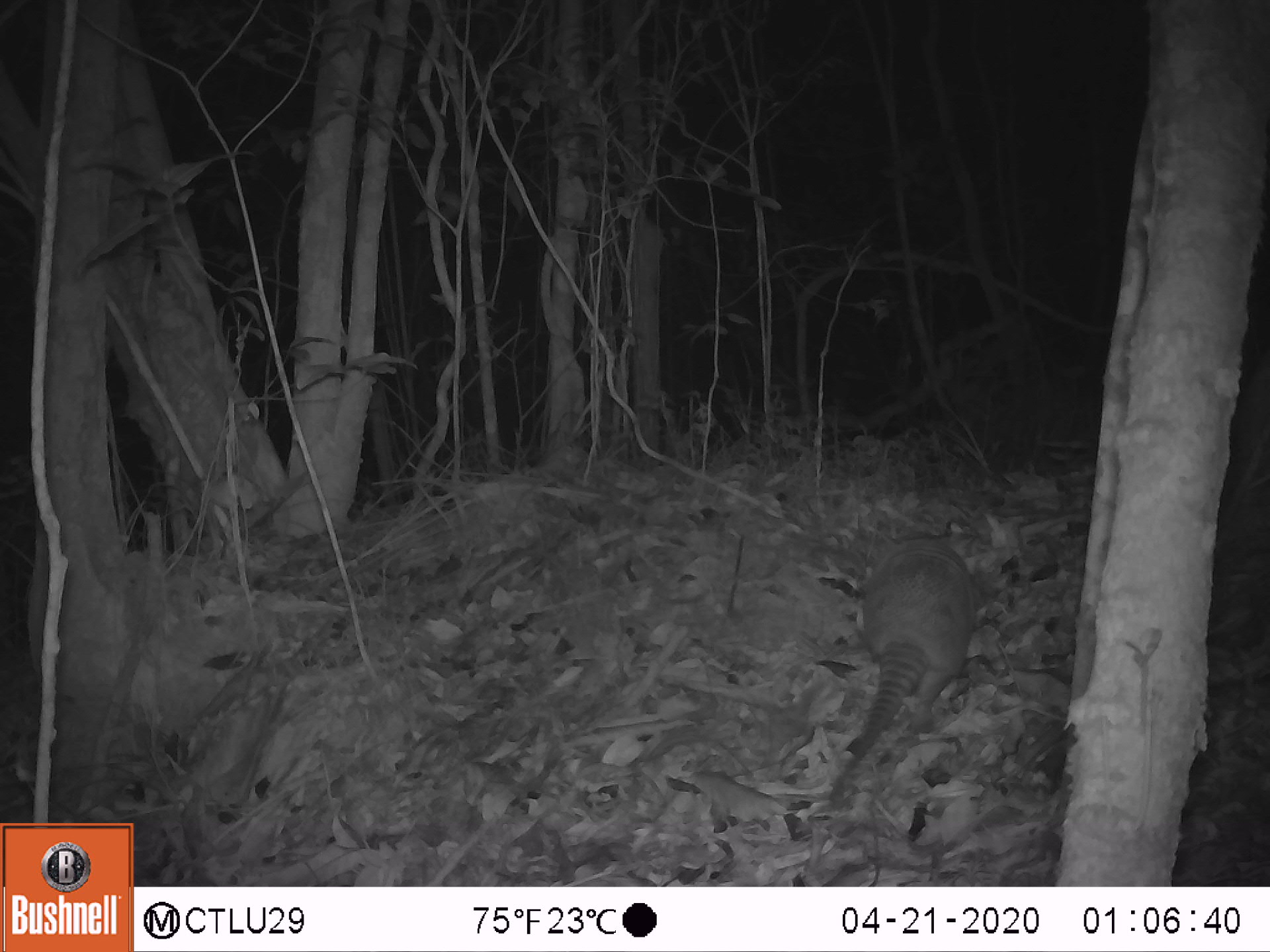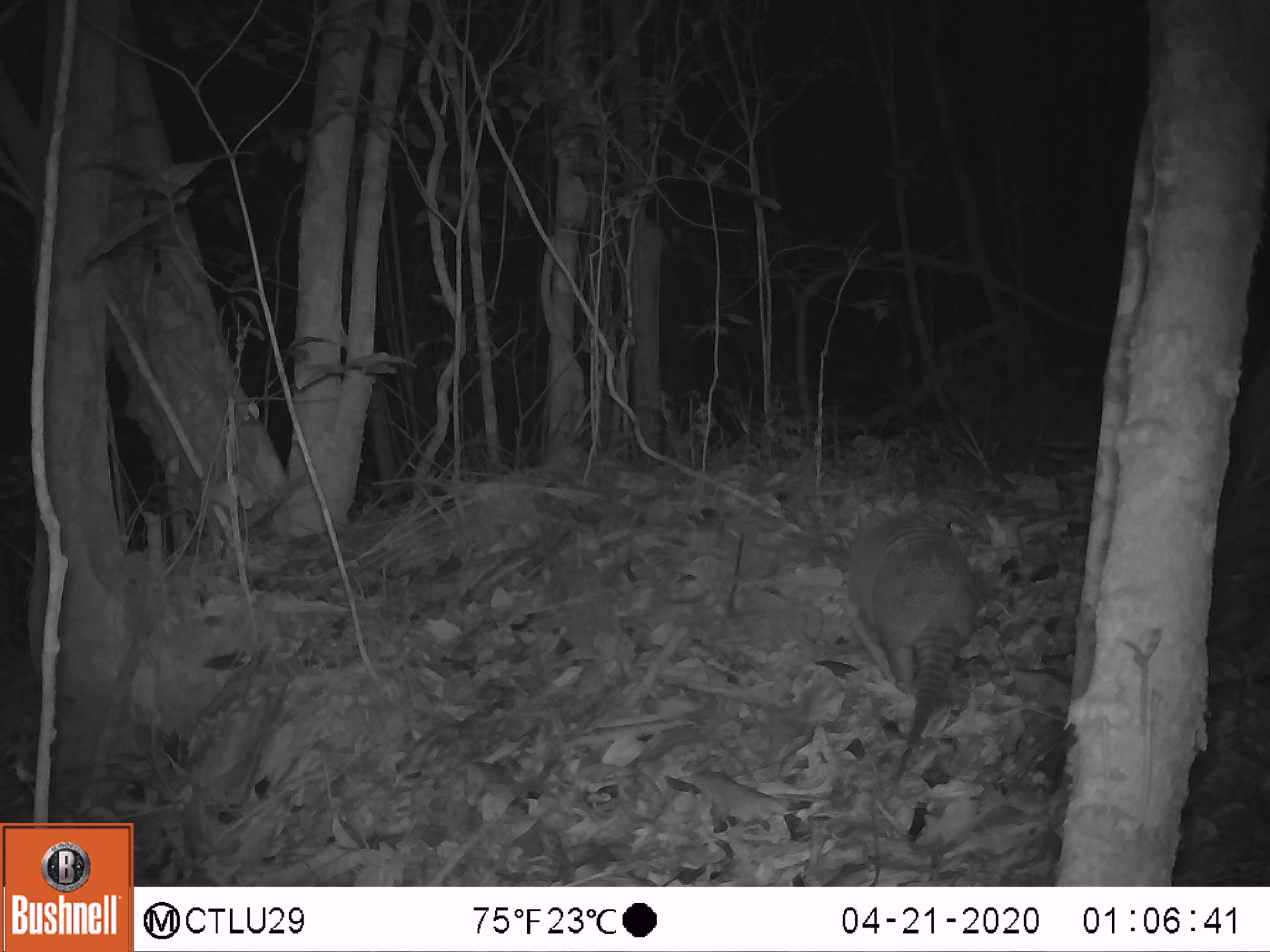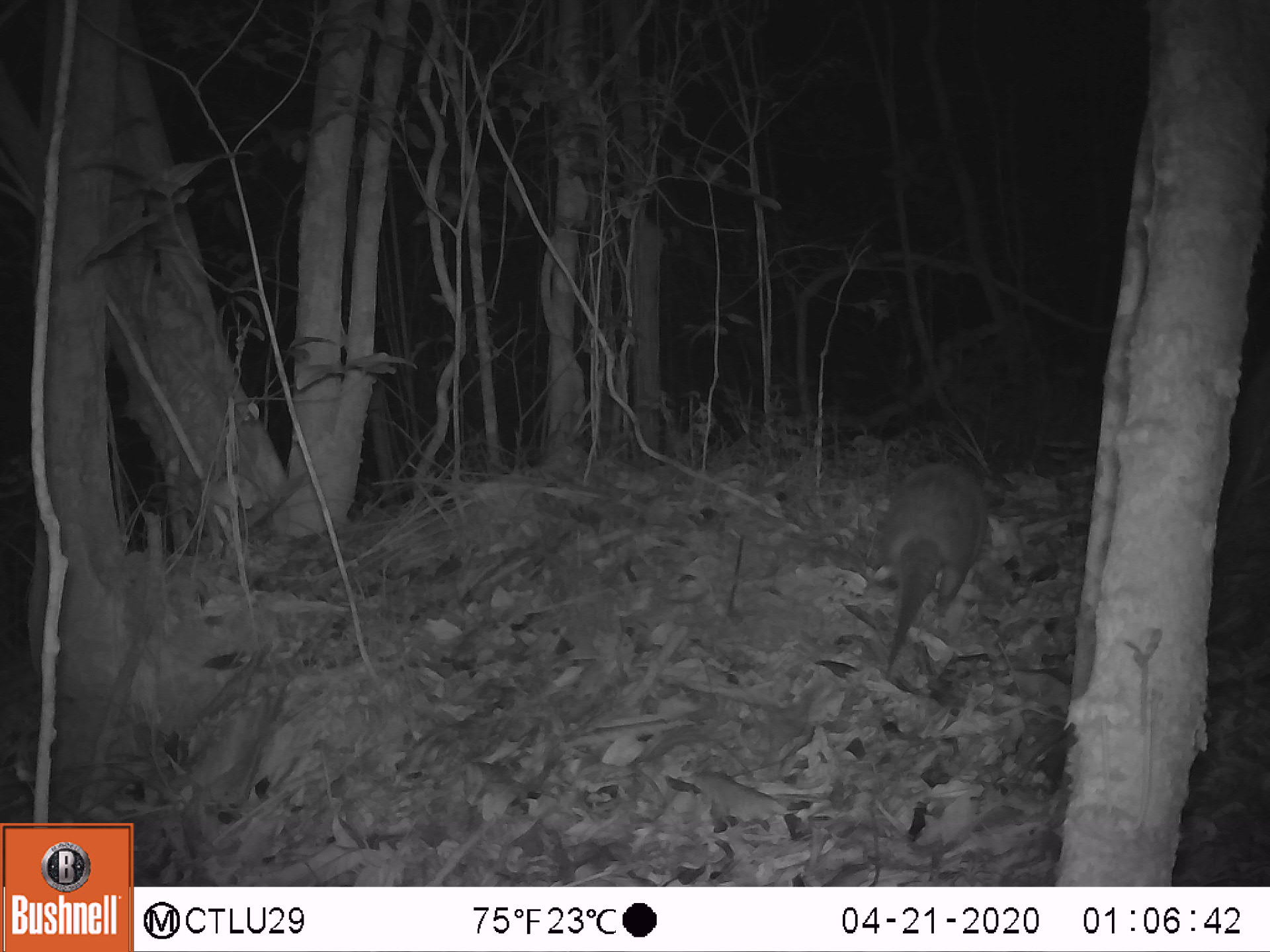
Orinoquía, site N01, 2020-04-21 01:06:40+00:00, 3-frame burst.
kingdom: Animalia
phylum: Chordata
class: Mammalia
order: Cingulata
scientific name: Cingulata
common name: armadillo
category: unknown armadillo